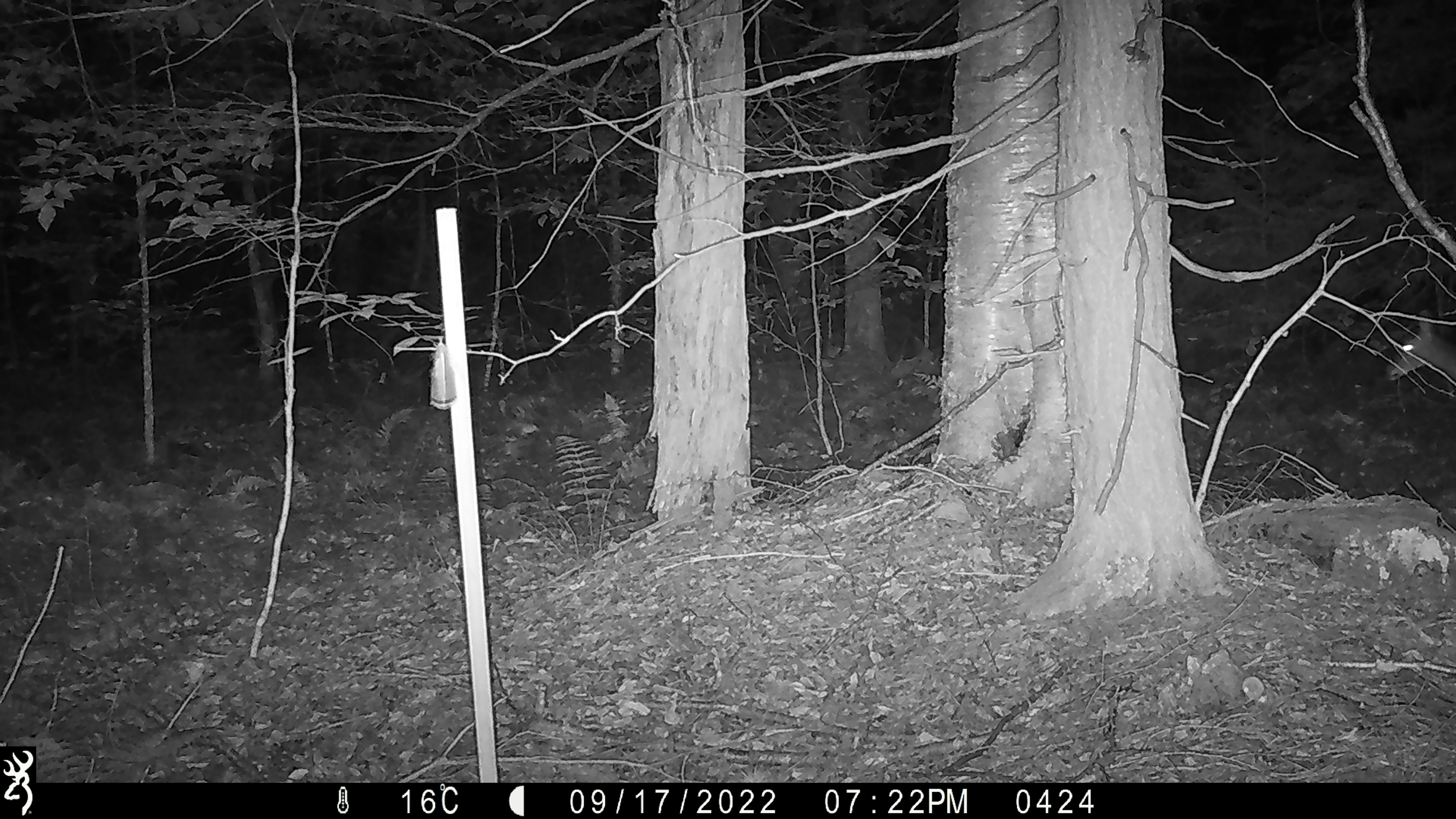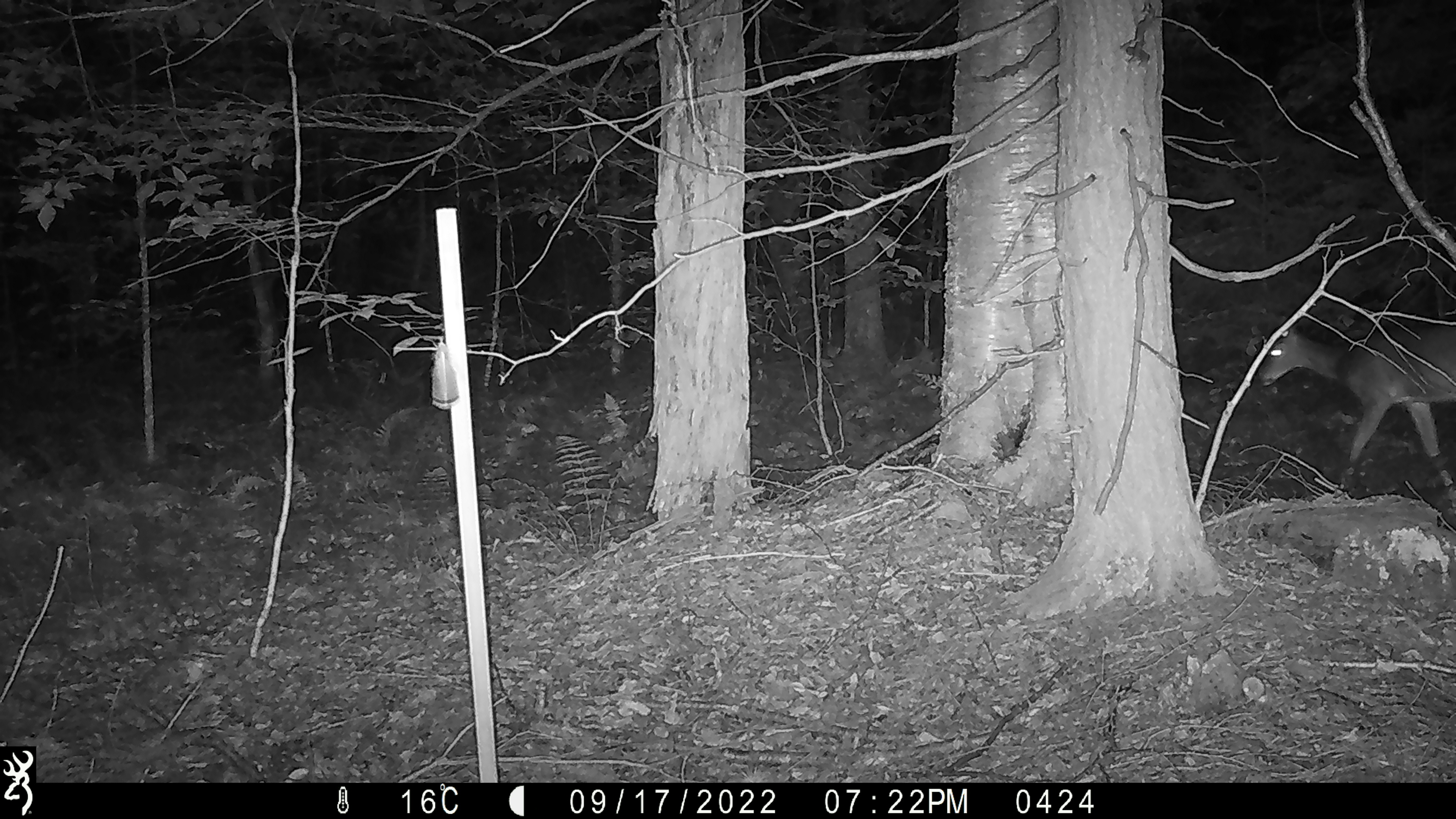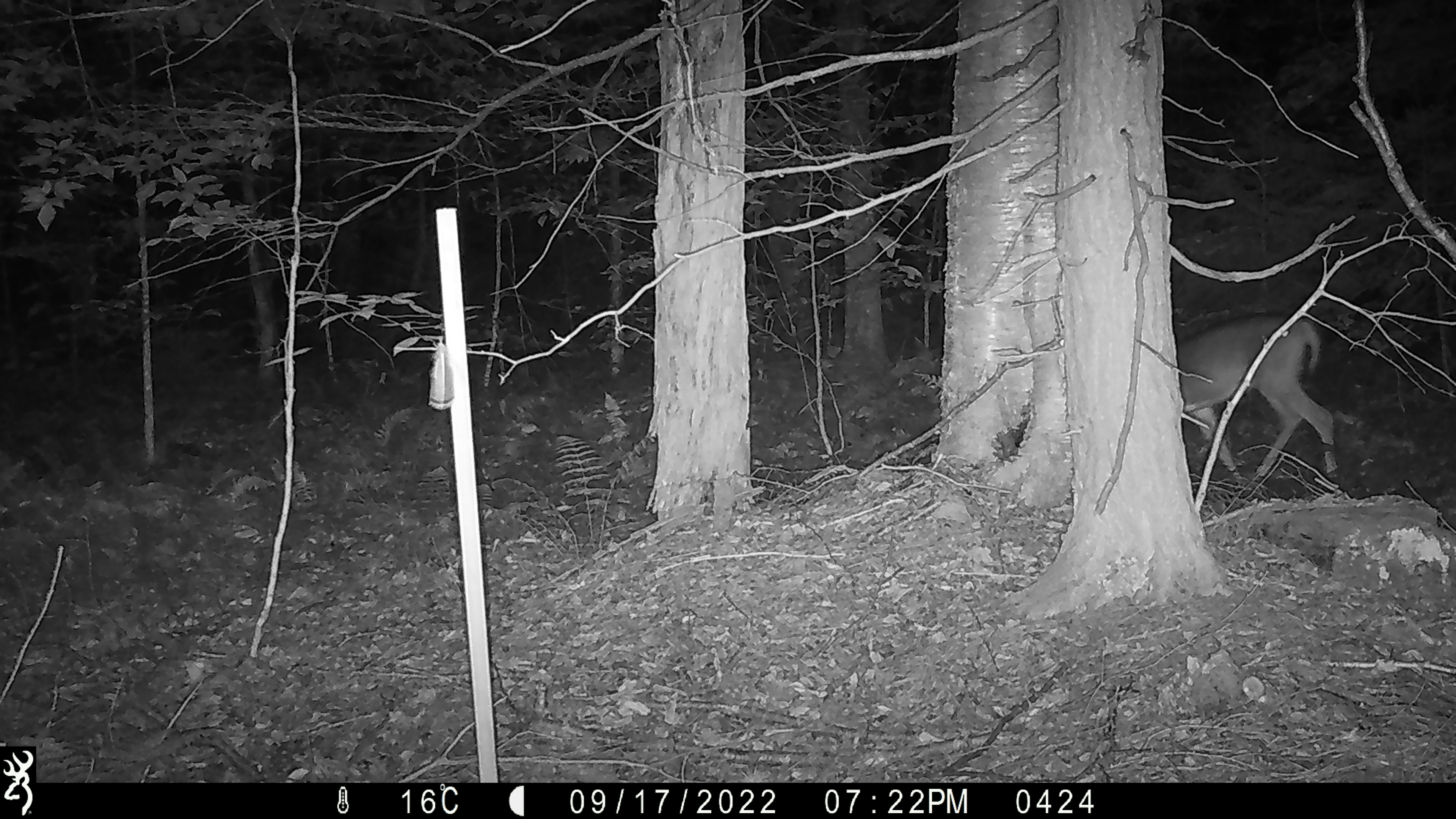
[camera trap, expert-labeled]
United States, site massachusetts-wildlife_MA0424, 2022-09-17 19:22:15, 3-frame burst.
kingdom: Animalia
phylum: Chordata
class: Mammalia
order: Artiodactyla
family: Cervidae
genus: Odocoileus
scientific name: Odocoileus virginianus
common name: white-tailed deer